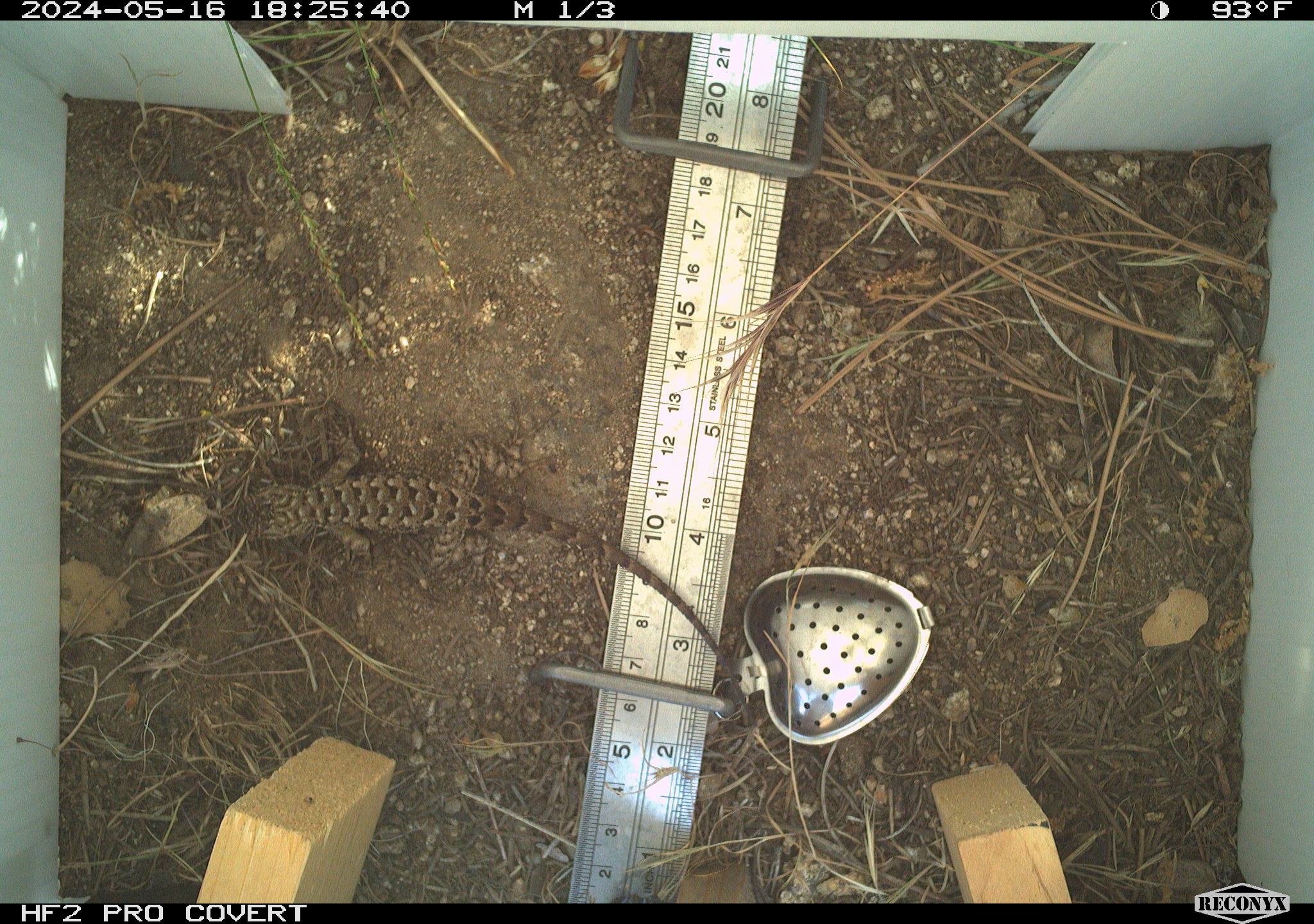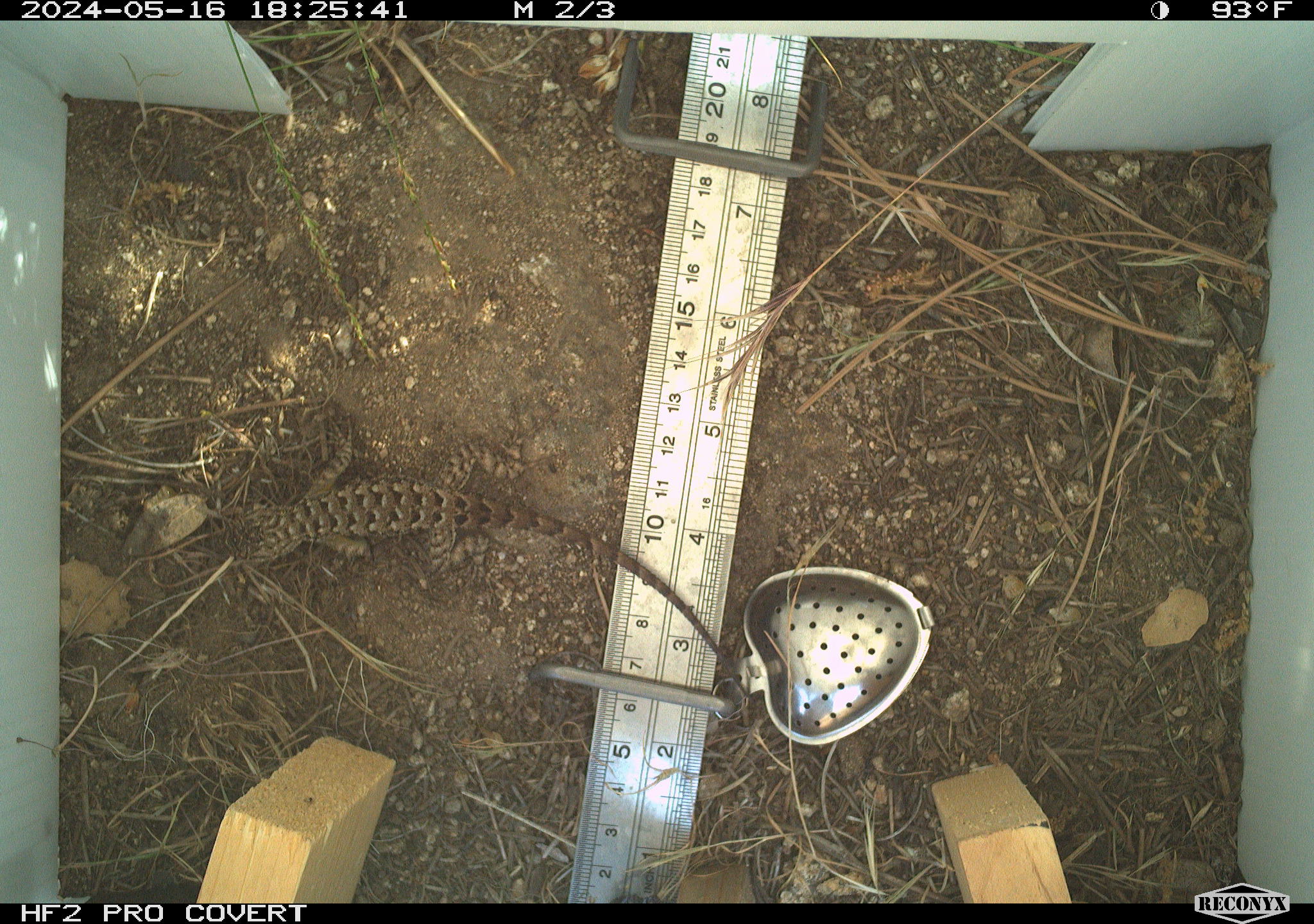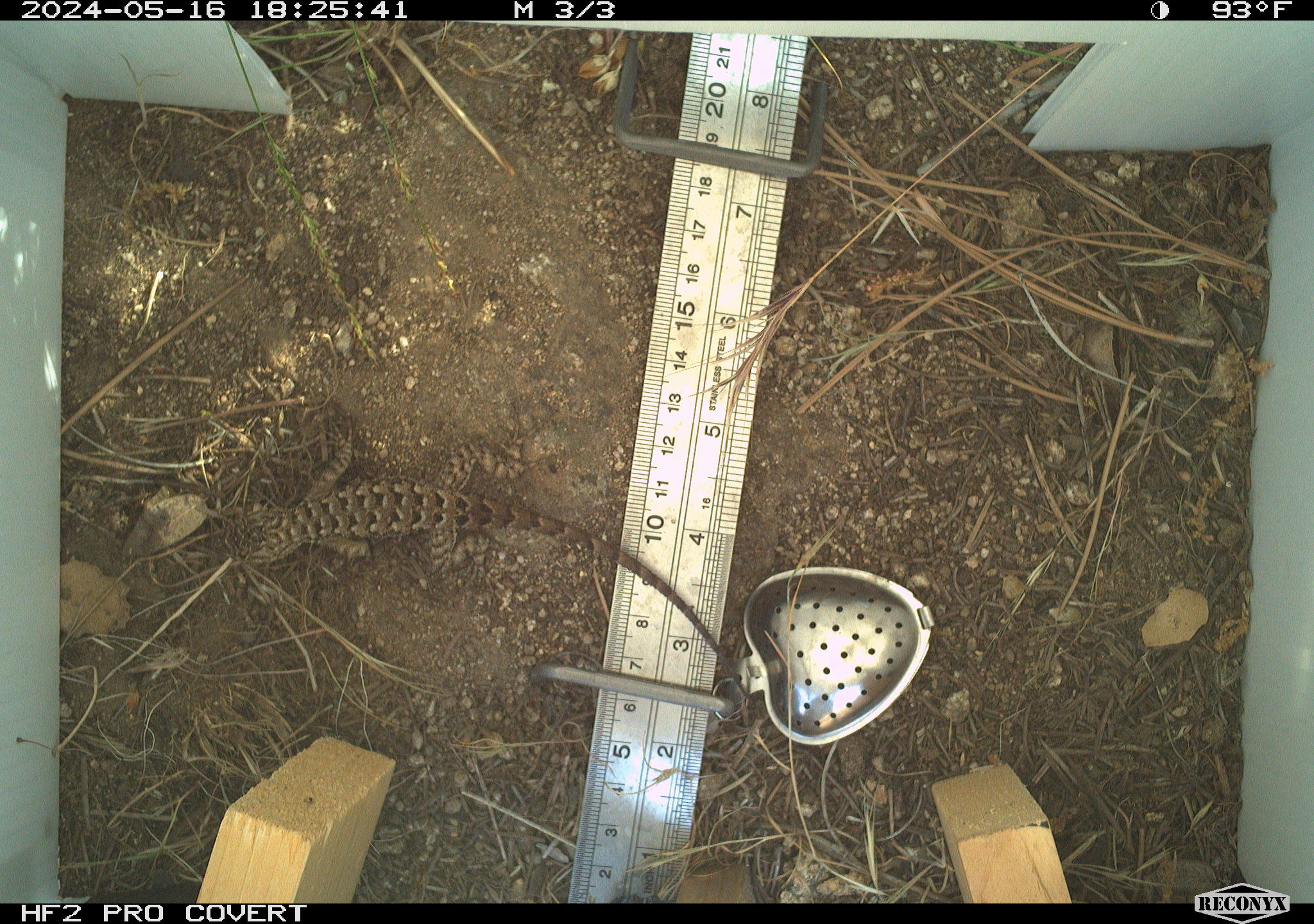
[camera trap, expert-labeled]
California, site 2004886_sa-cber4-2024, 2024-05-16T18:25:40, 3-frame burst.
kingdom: Animalia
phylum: Chordata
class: Reptilia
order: Squamata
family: Phrynosomatidae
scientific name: Phrynosomatidae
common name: phrynosomatid lizards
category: phrynosomatidae family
Phrynosomatidae family (phrynosomatid lizards) (Phrynosomatidae).